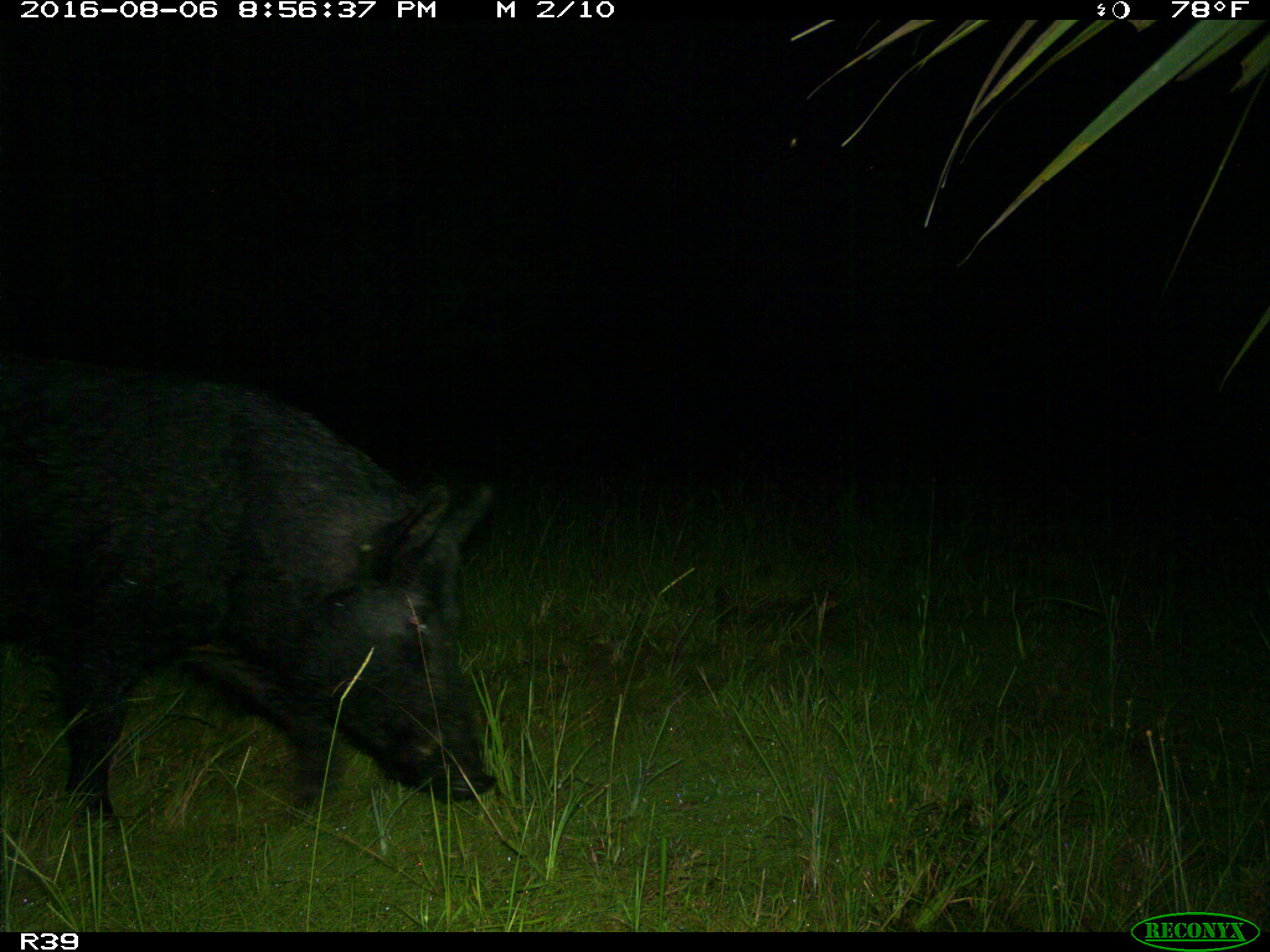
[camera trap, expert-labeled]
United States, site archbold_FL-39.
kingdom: Animalia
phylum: Chordata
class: Mammalia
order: Artiodactyla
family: Suidae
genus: Sus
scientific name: Sus scrofa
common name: wild boar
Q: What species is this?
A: Sus scrofa (wild boar).